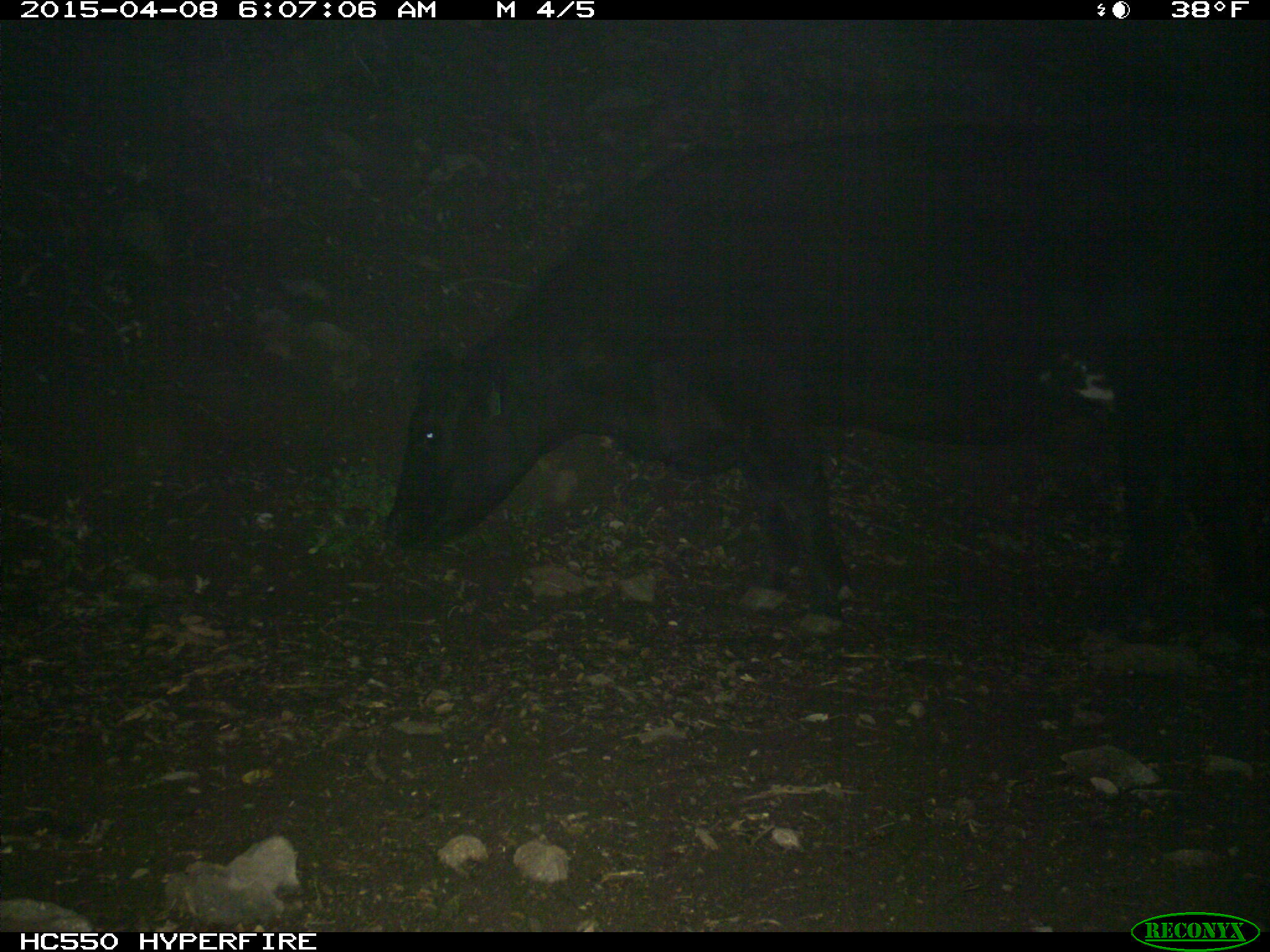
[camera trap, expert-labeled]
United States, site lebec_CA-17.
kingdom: Animalia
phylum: Chordata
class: Mammalia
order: Artiodactyla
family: Bovidae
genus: Bos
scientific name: Bos taurus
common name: domestic cow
Bos taurus (domestic cow).